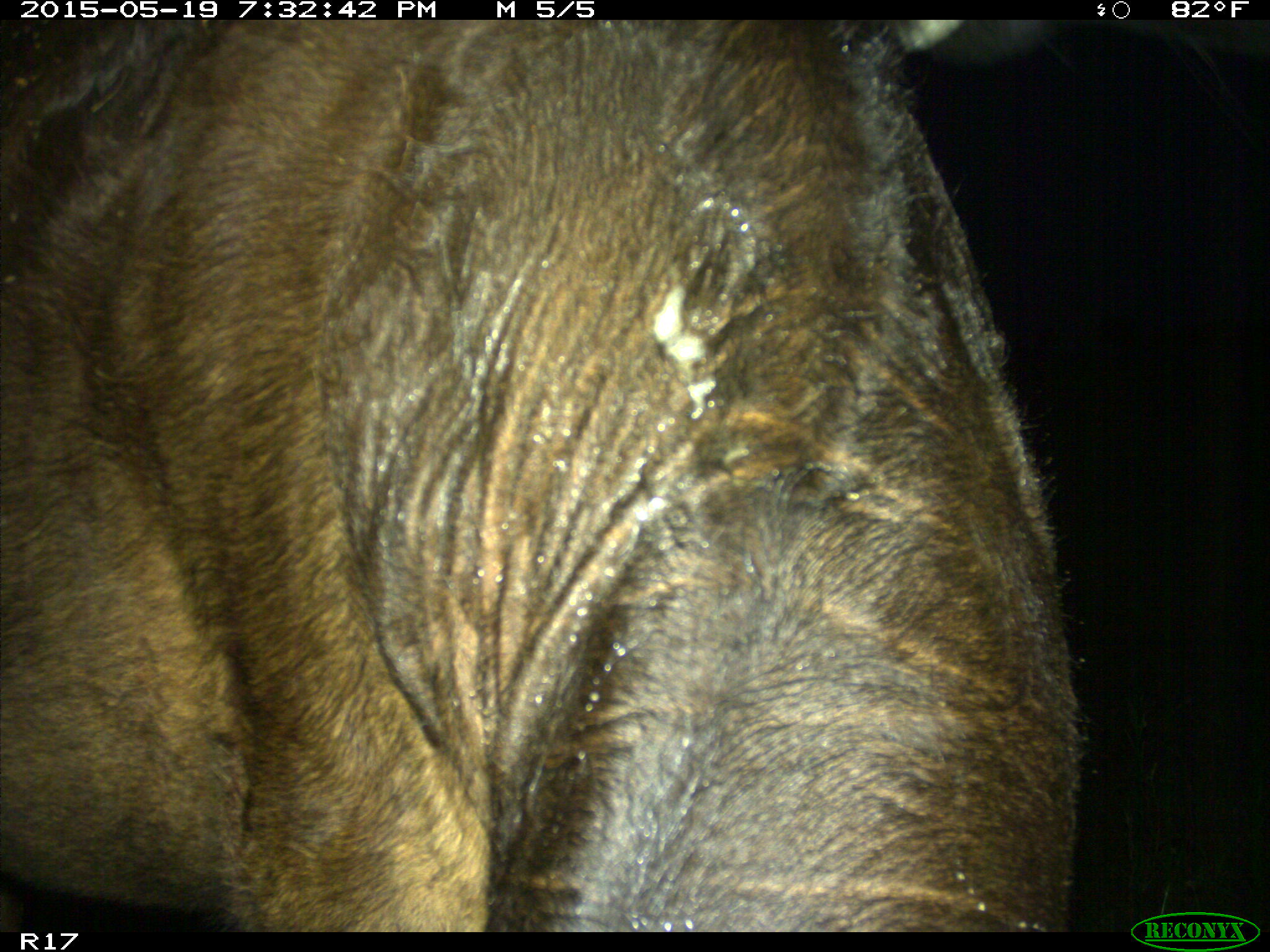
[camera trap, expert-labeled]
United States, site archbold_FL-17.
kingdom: Animalia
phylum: Chordata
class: Mammalia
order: Artiodactyla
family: Bovidae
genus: Bos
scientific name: Bos taurus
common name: domestic cow